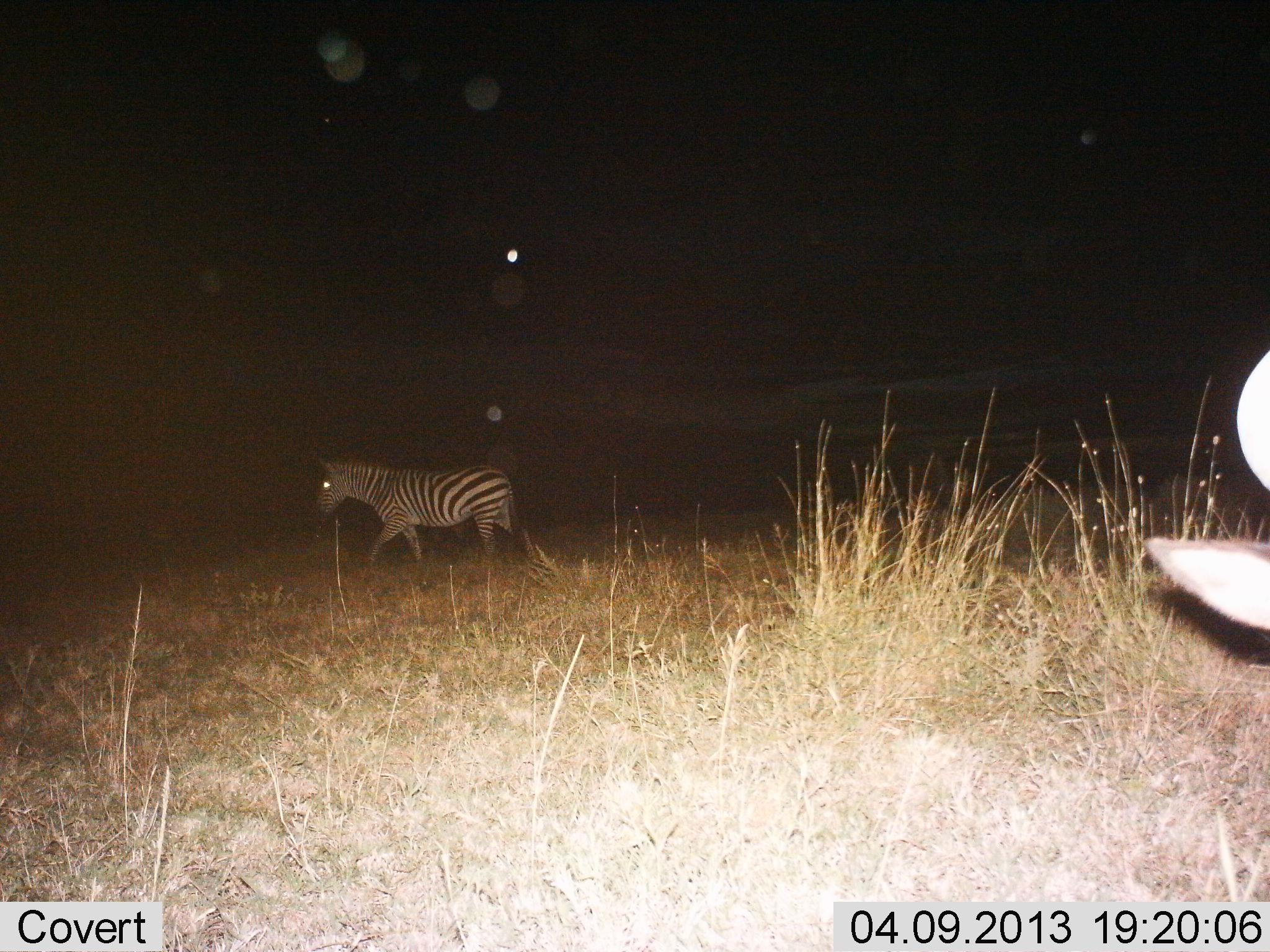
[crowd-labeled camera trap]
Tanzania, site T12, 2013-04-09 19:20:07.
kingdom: Animalia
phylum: Chordata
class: Mammalia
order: Perissodactyla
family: Equidae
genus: Equus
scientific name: Equus quagga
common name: plains zebra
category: zebra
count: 2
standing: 18%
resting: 0%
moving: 82%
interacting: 0%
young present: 6%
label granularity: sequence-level